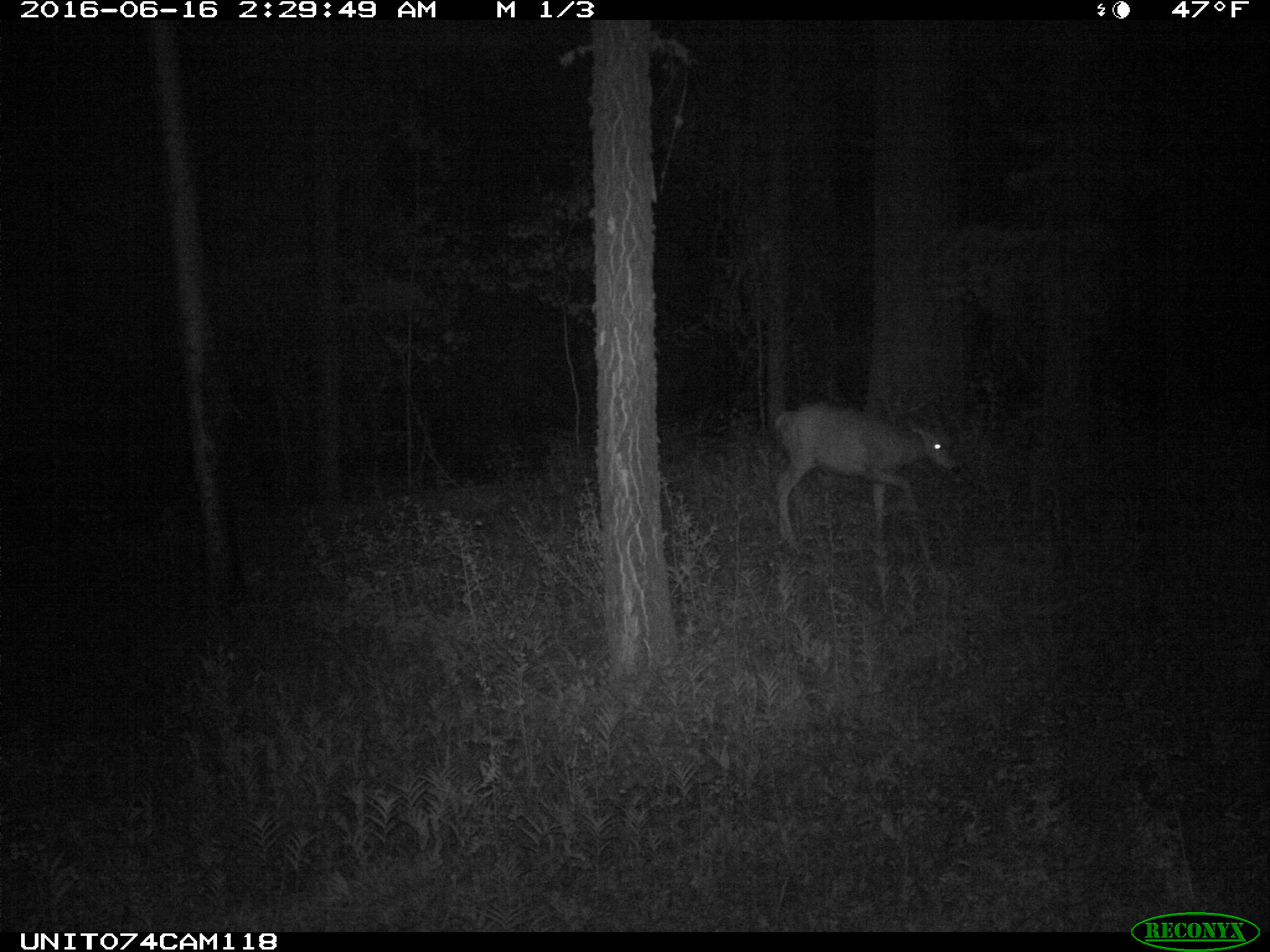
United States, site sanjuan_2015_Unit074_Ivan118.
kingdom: Animalia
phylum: Chordata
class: Mammalia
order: Artiodactyla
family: Cervidae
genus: Odocoileus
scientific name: Odocoileus hemionus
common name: mule deer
Odocoileus hemionus (mule deer).